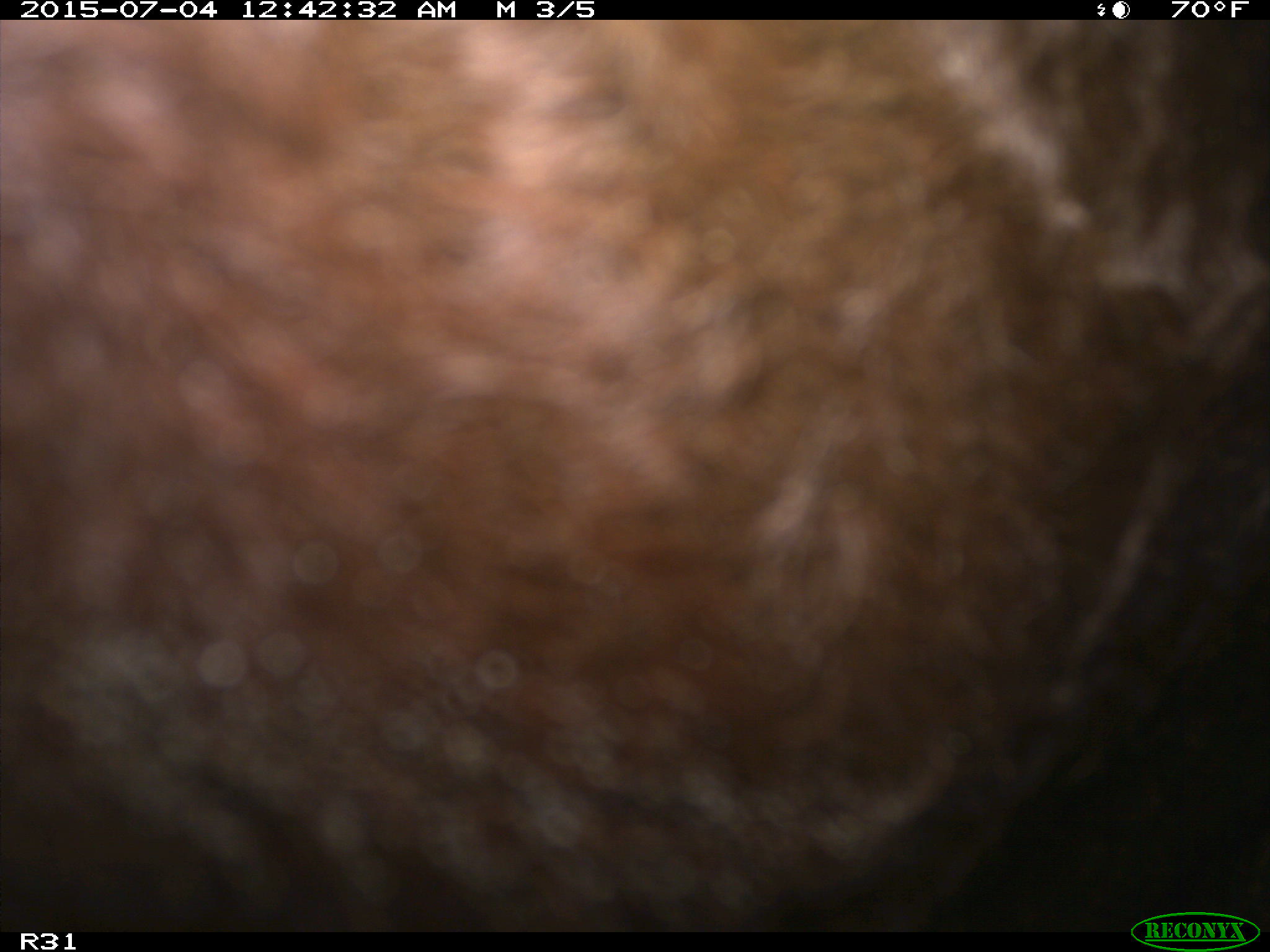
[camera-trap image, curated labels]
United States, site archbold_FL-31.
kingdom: Animalia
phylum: Chordata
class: Mammalia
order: Artiodactyla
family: Bovidae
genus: Bos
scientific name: Bos taurus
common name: domestic cow